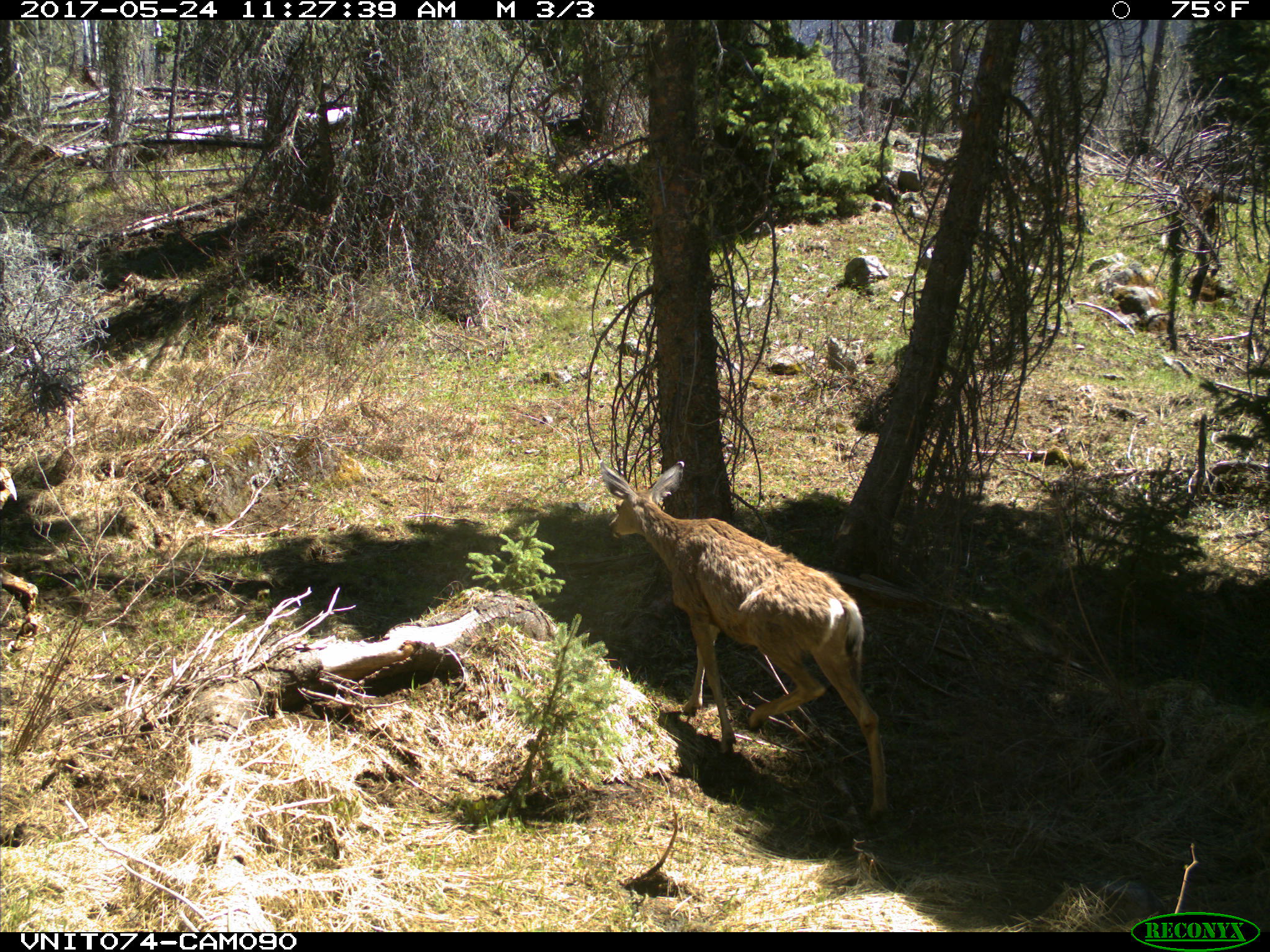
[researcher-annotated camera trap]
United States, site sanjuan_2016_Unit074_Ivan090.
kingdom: Animalia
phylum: Chordata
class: Mammalia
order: Artiodactyla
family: Cervidae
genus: Odocoileus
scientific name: Odocoileus hemionus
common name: mule deer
Odocoileus hemionus (mule deer).